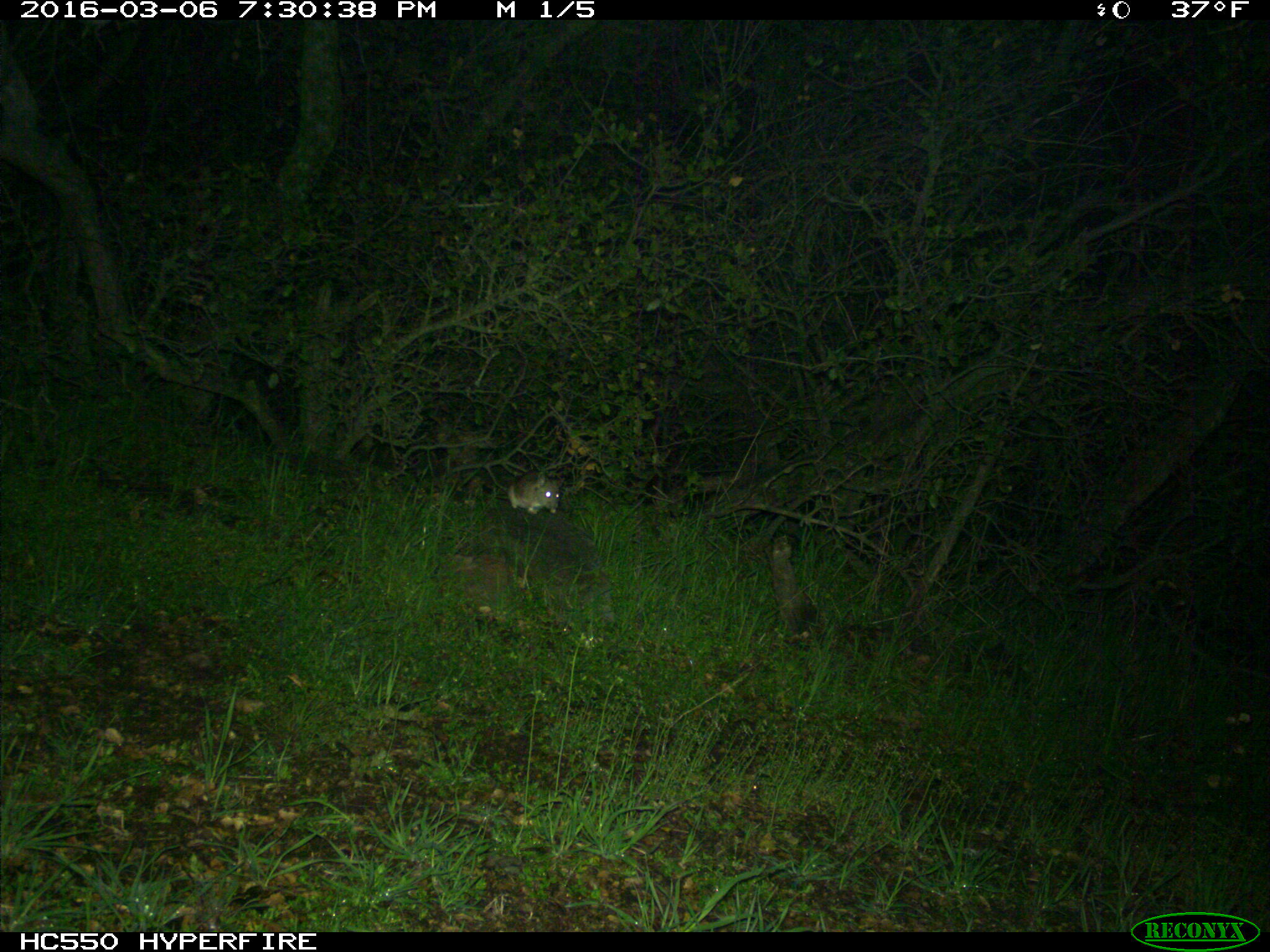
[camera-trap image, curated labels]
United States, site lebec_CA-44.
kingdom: Animalia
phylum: Chordata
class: Mammalia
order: Rodentia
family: Cricetidae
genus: Neotoma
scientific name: Neotoma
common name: pack rat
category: unidentified pack rat